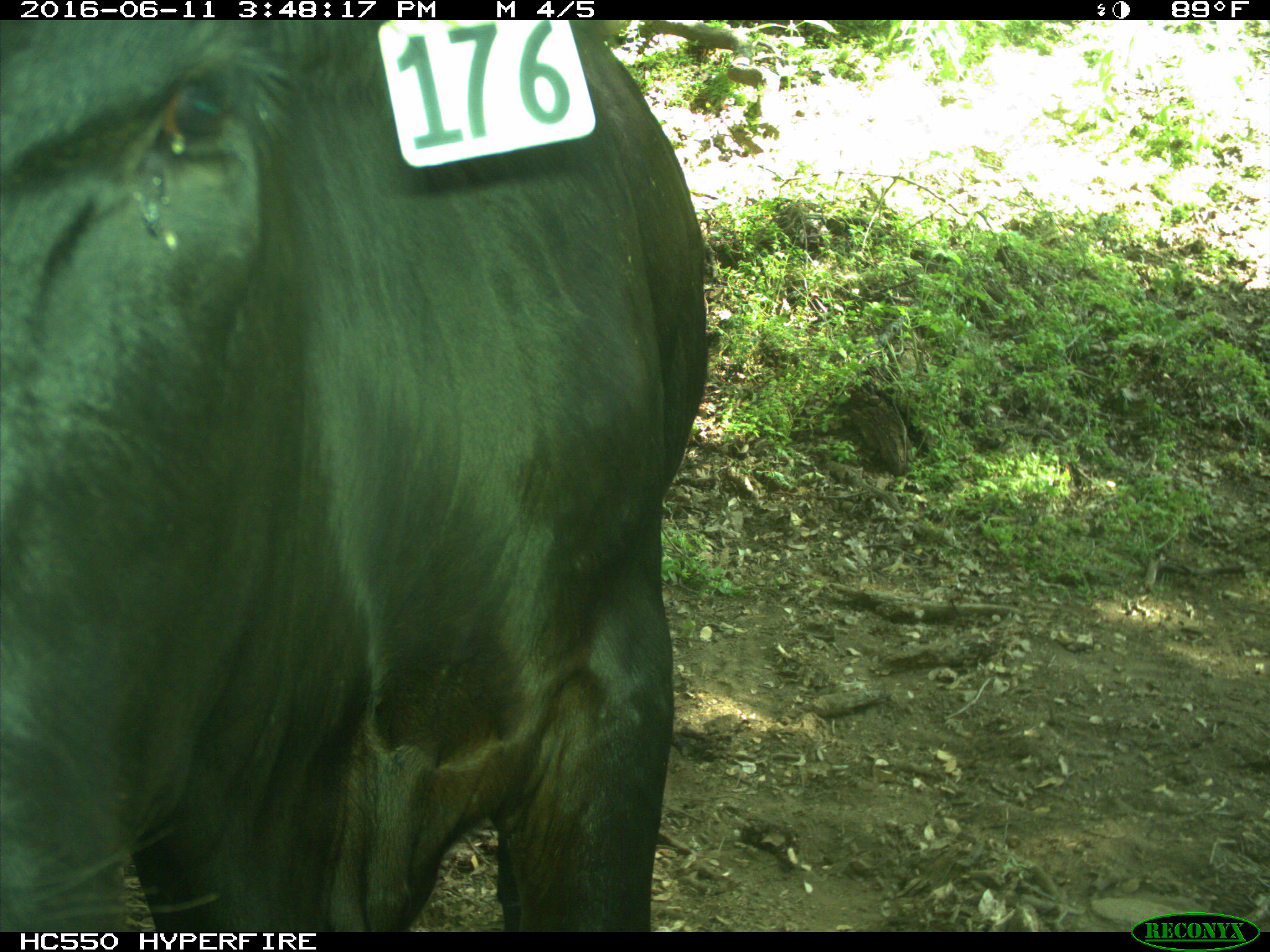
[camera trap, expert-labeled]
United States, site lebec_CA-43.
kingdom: Animalia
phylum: Chordata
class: Mammalia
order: Artiodactyla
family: Bovidae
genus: Bos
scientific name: Bos taurus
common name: domestic cow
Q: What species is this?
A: Bos taurus (domestic cow).